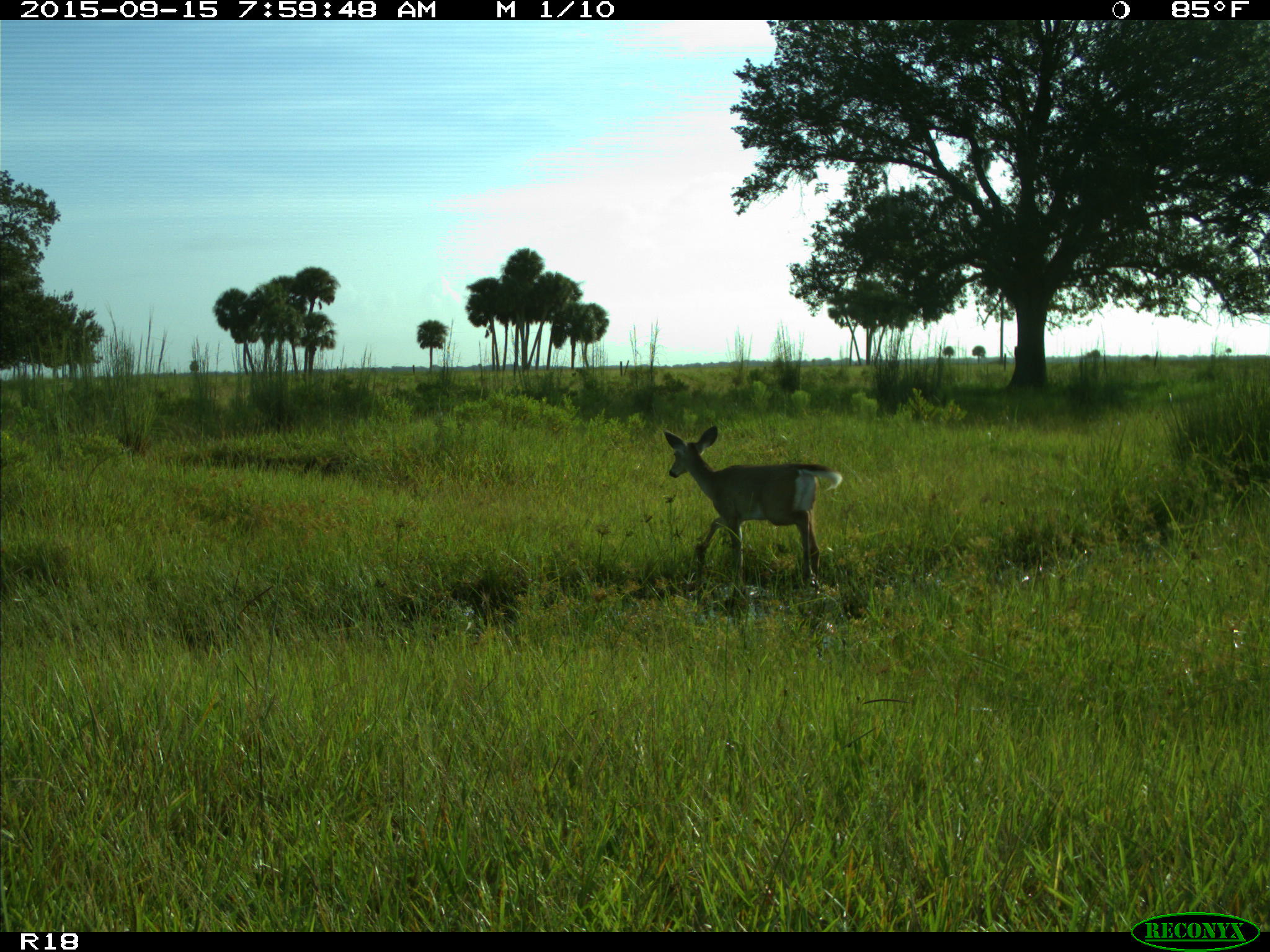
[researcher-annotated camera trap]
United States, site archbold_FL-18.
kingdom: Animalia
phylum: Chordata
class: Mammalia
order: Artiodactyla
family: Cervidae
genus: Odocoileus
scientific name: Odocoileus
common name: deer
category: unidentified deer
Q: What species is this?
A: Unidentified deer (deer) (Odocoileus).